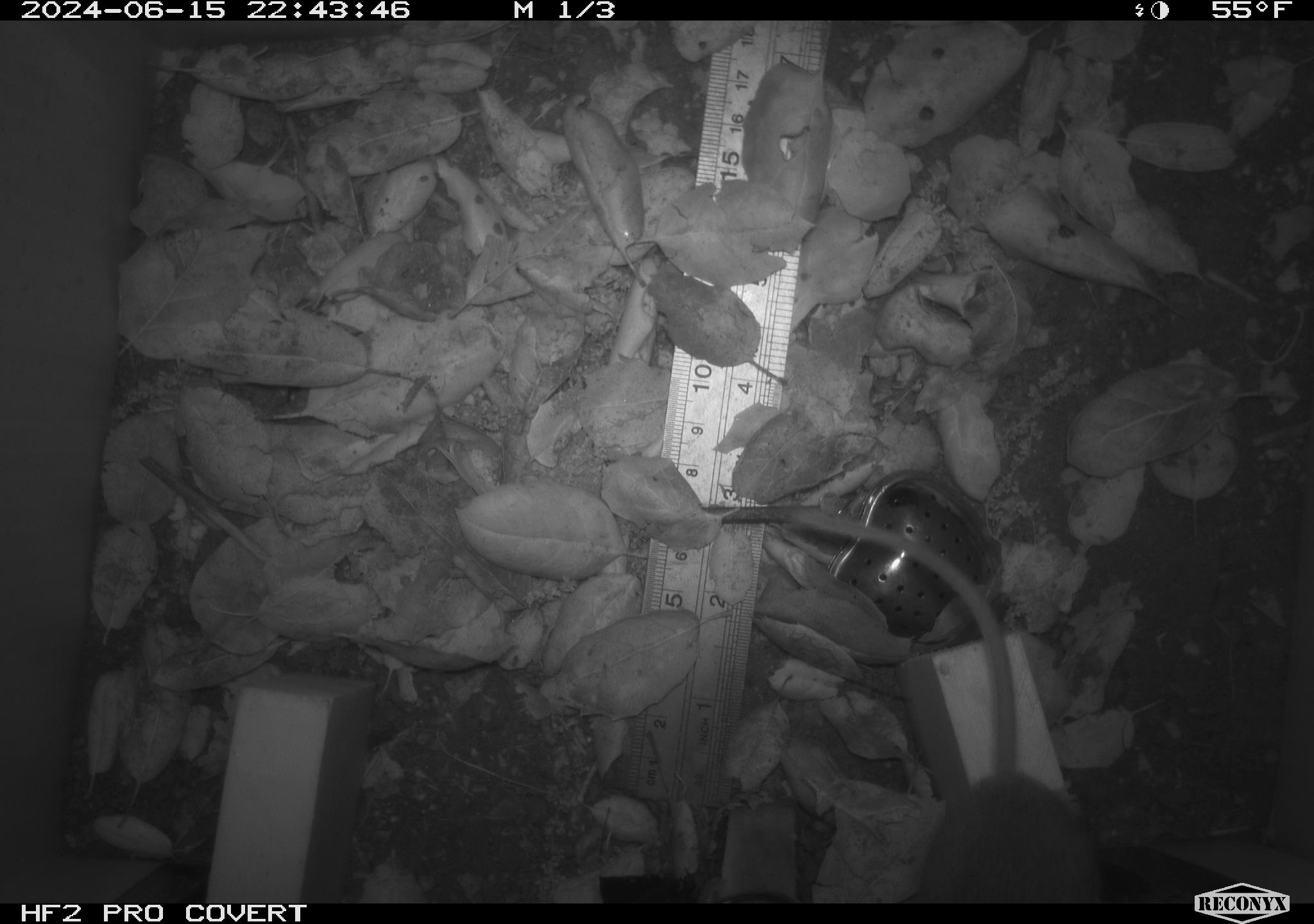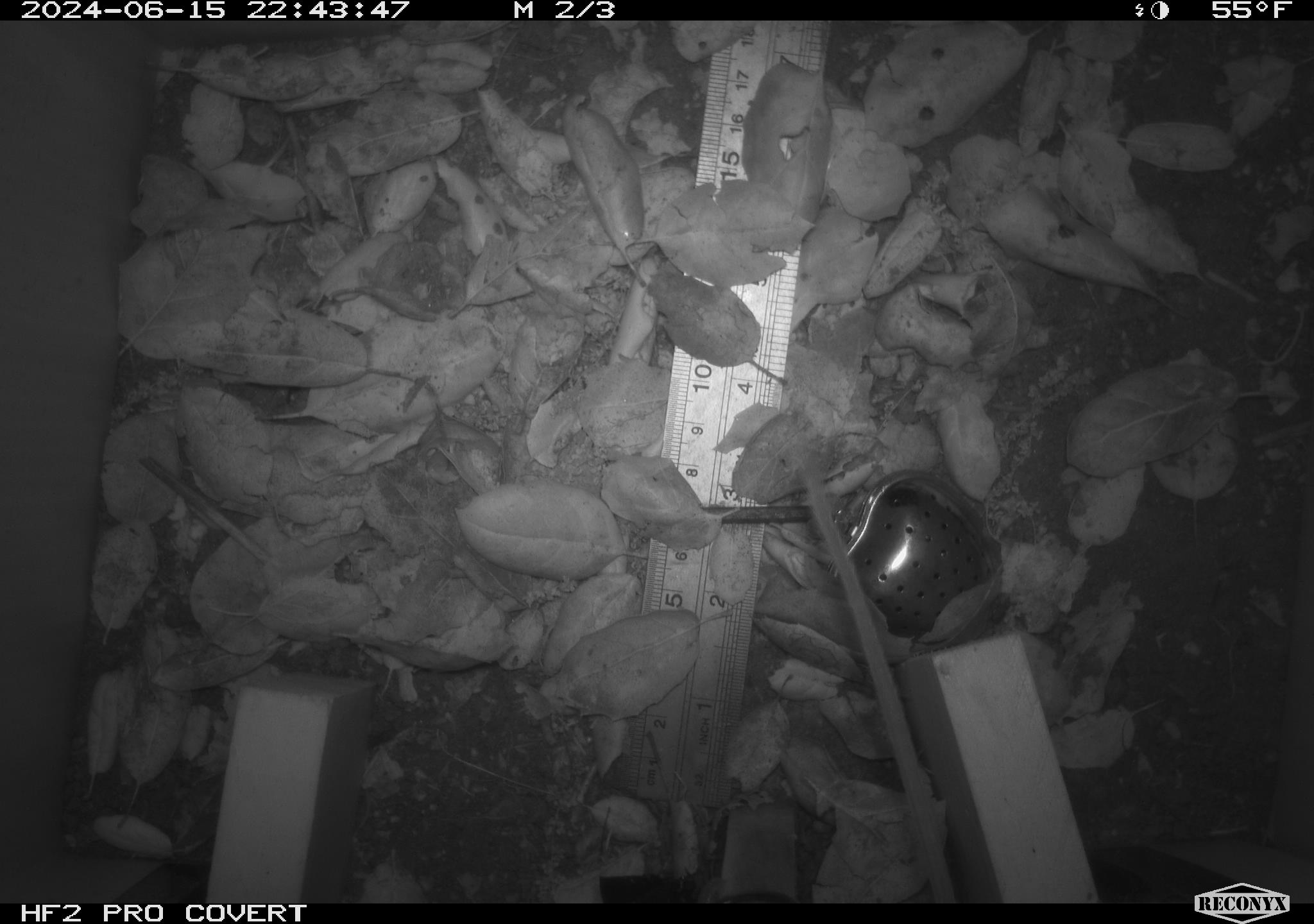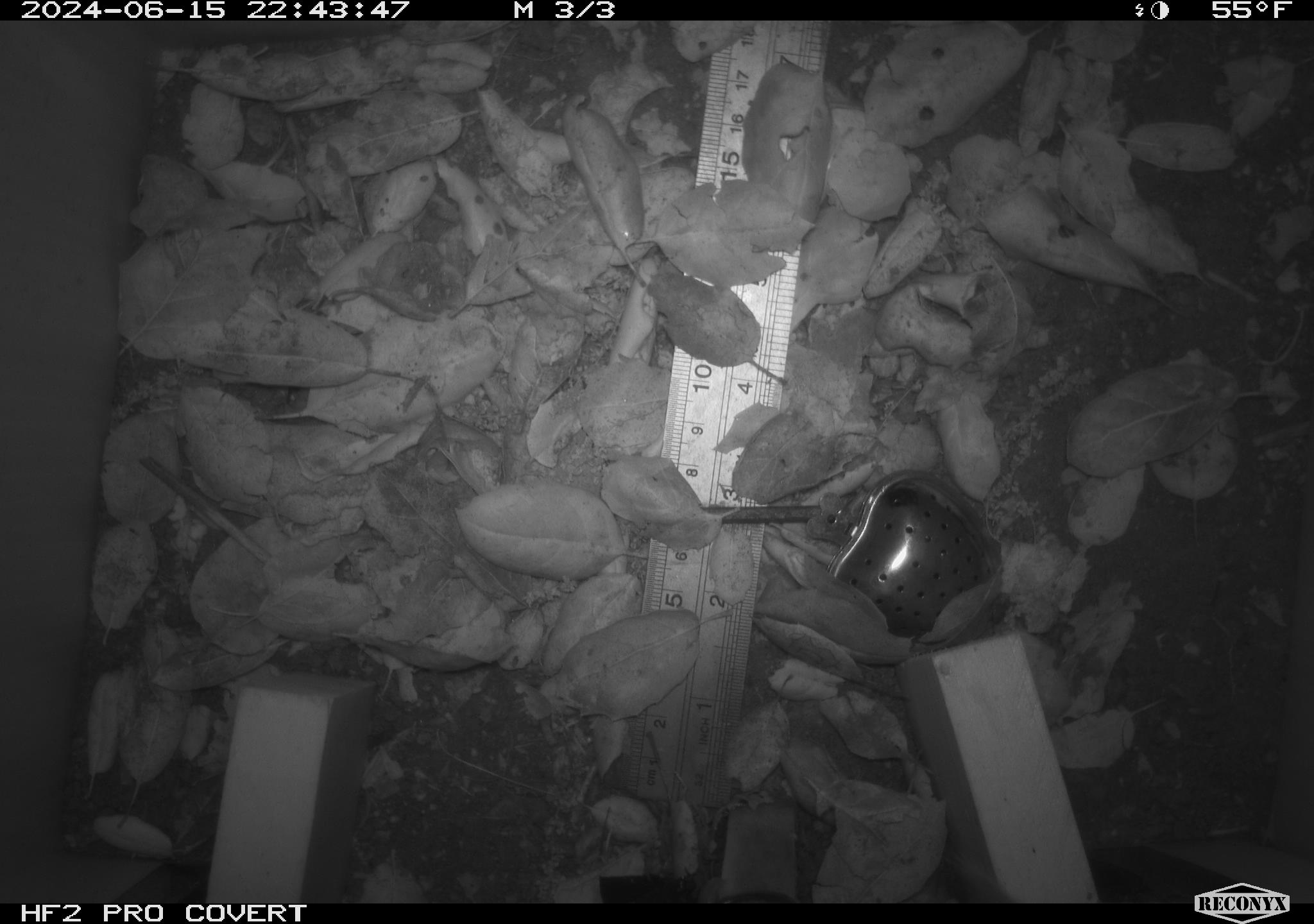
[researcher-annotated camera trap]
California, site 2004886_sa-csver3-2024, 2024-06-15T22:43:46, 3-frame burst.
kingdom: Animalia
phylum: Chordata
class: Mammalia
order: Rodentia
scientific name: Rodentia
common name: rodent